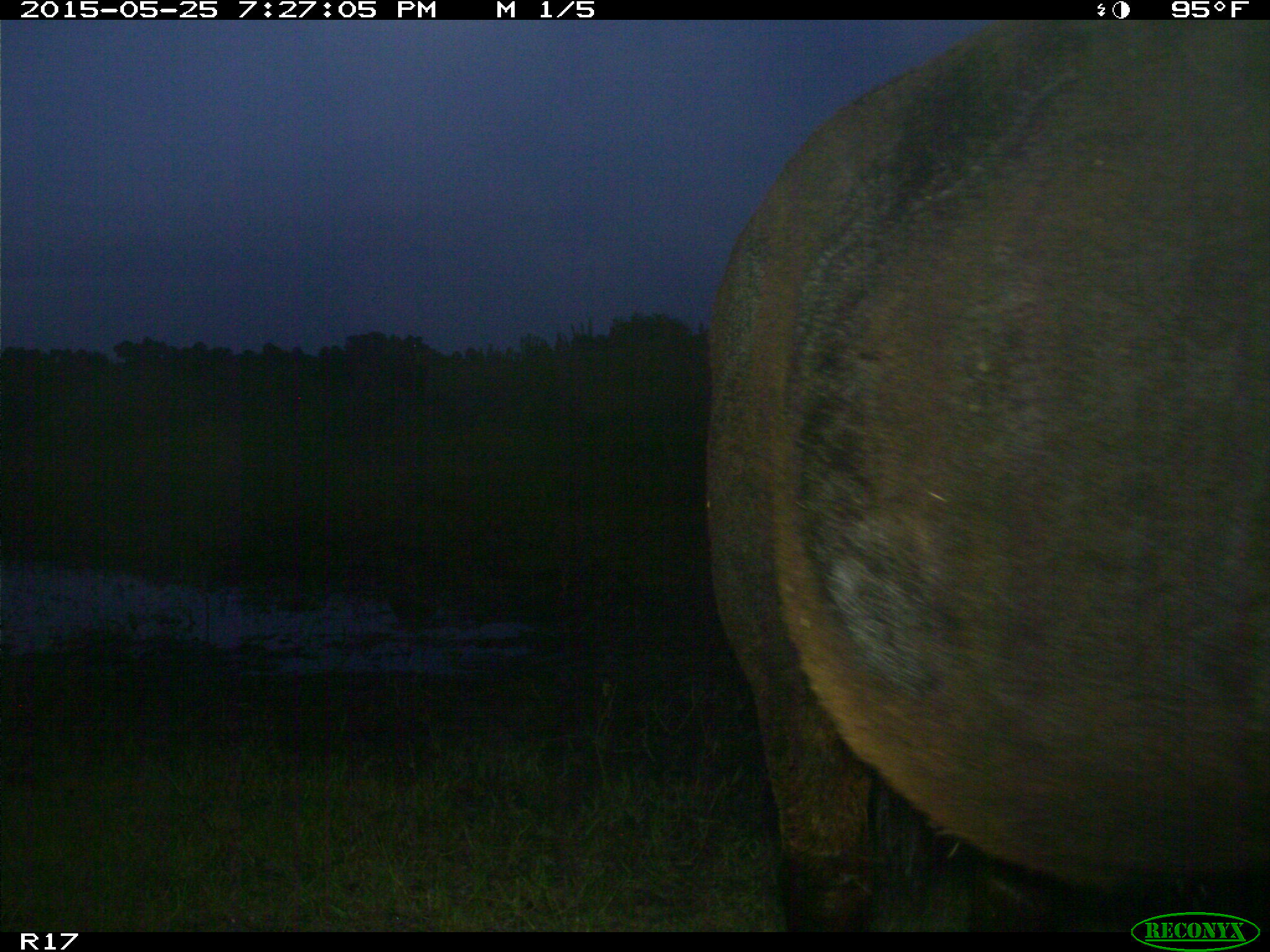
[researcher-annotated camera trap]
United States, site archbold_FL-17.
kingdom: Animalia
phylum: Chordata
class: Mammalia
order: Artiodactyla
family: Bovidae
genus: Bos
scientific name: Bos taurus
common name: domestic cow